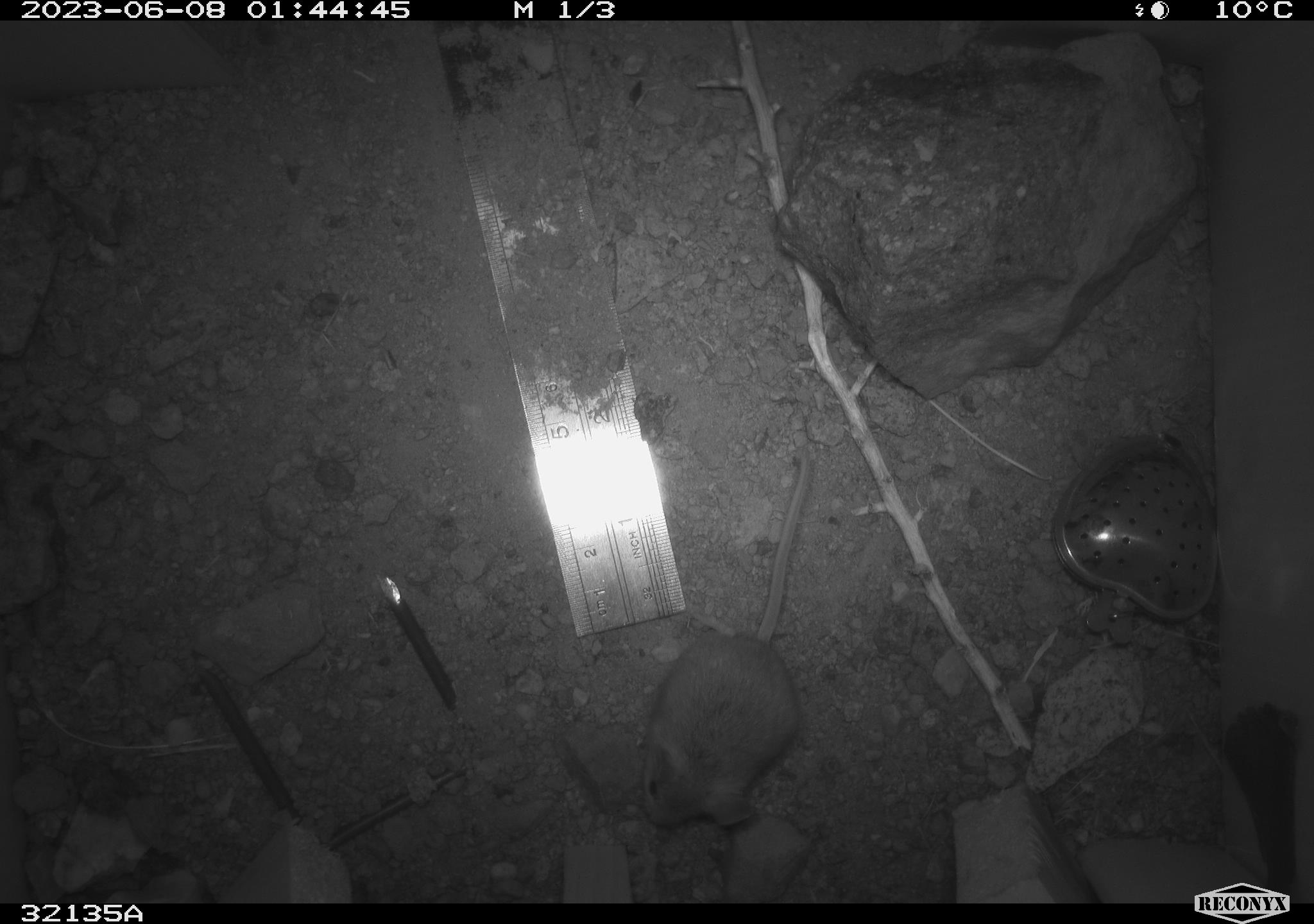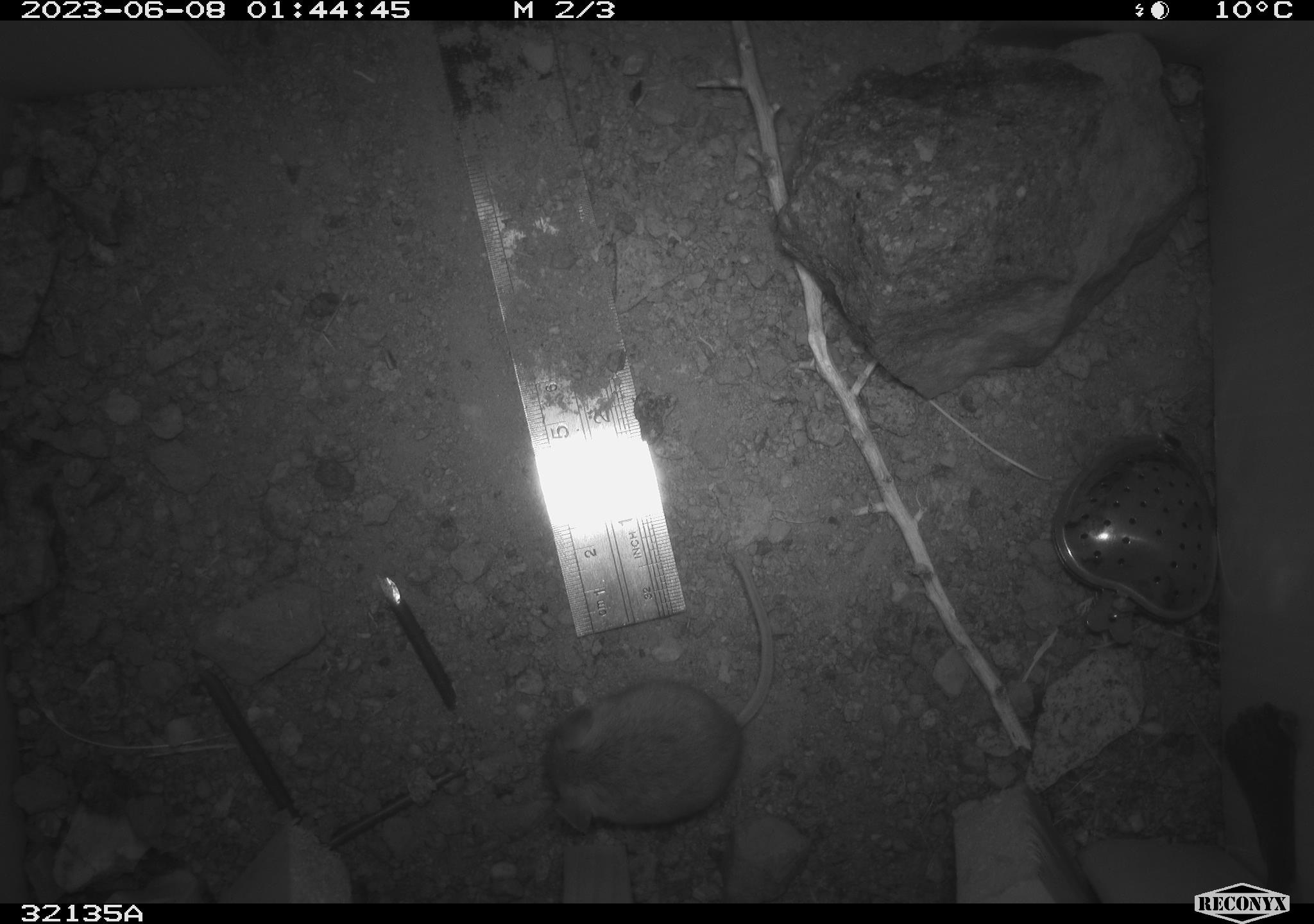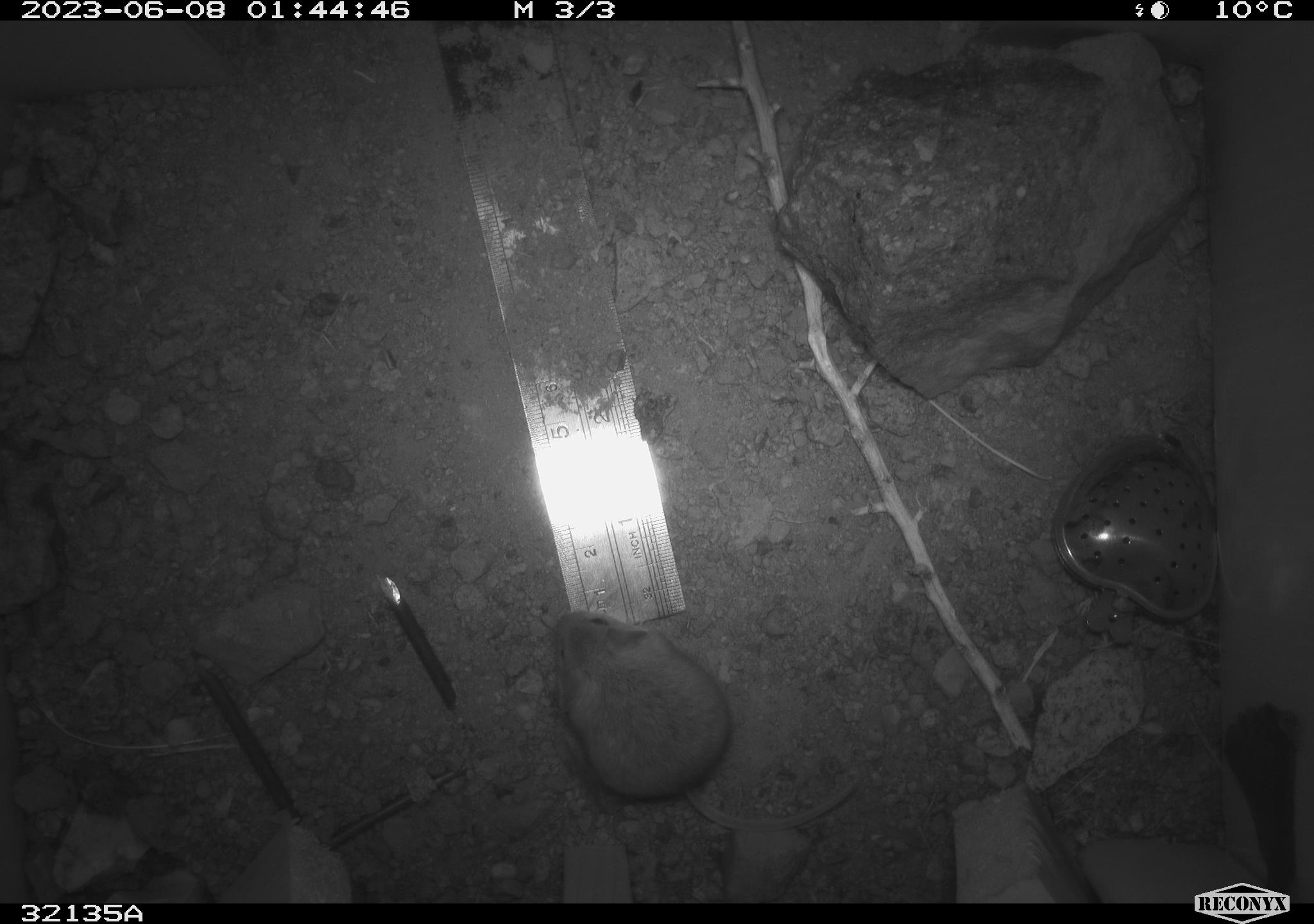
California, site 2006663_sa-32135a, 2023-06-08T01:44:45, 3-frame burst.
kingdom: Animalia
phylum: Chordata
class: Mammalia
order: Rodentia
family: Heteromyidae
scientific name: Heteromyidae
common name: kangaroo rats and pocket mice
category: heteromyidae family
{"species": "heteromyidae family (kangaroo rats and pocket mice) (Heteromyidae)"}